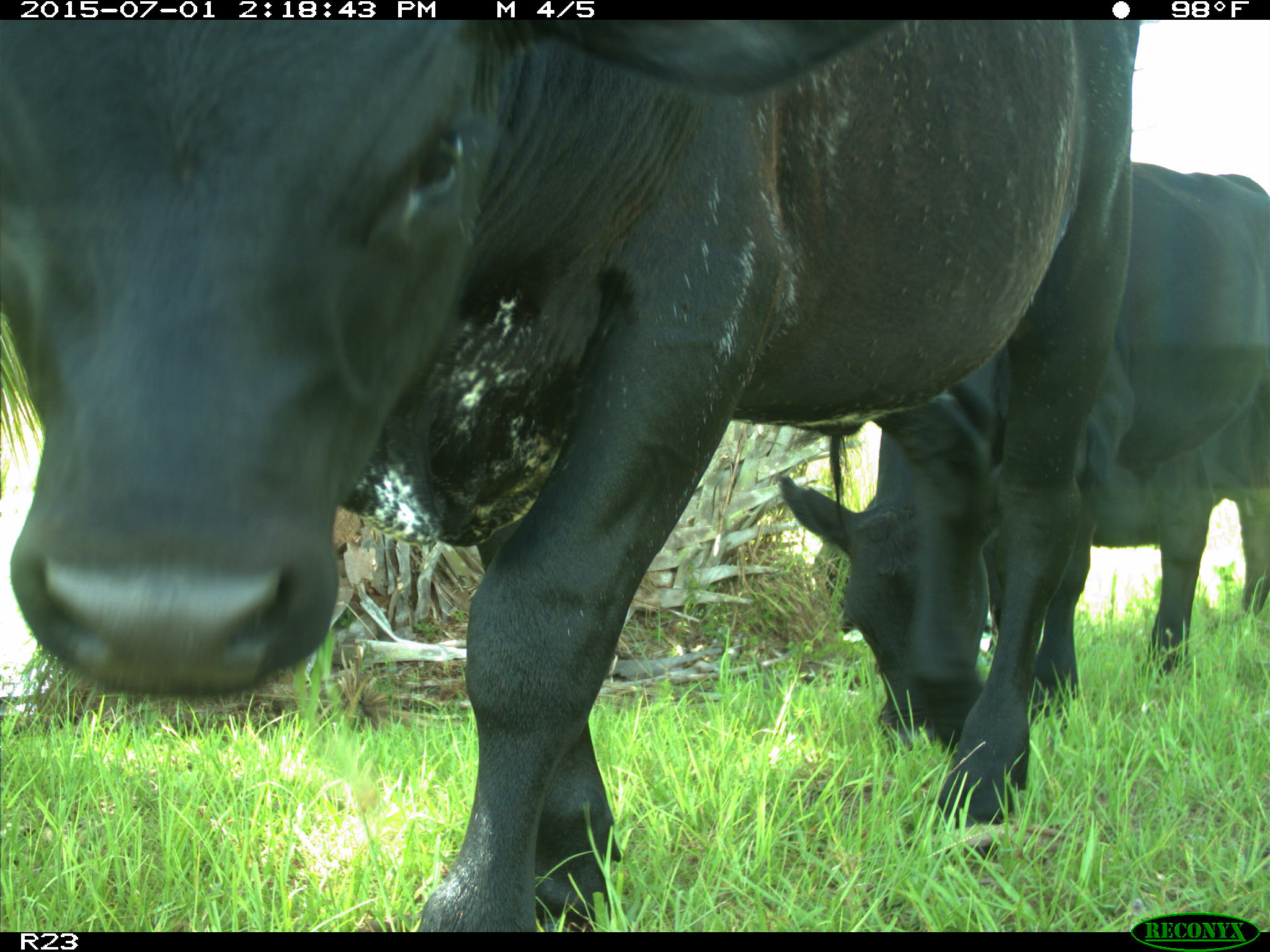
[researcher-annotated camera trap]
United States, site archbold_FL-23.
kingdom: Animalia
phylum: Chordata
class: Mammalia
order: Artiodactyla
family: Bovidae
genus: Bos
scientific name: Bos taurus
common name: domestic cow